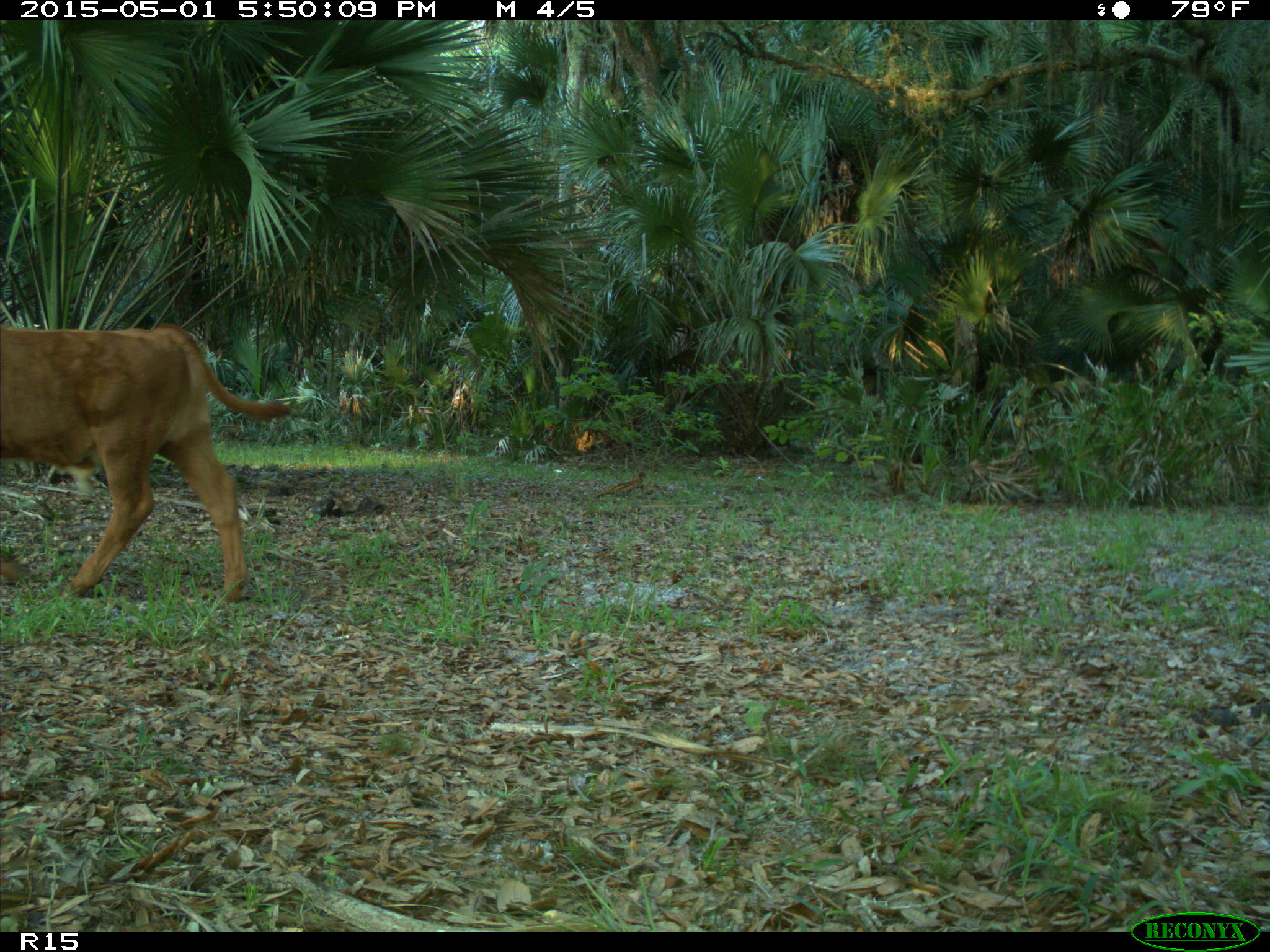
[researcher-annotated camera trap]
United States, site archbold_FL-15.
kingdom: Animalia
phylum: Chordata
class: Mammalia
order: Artiodactyla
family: Bovidae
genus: Bos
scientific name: Bos taurus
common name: domestic cow